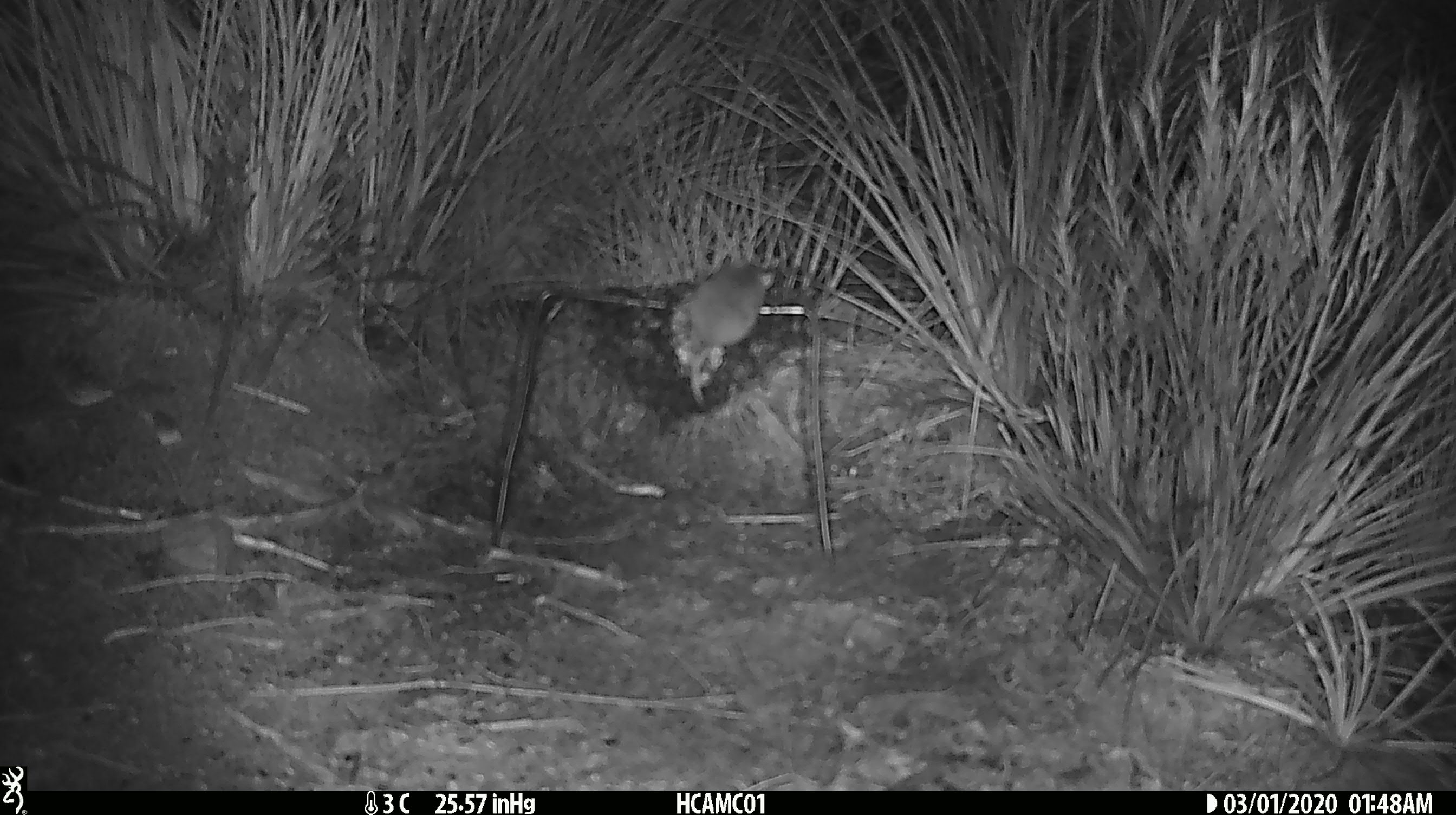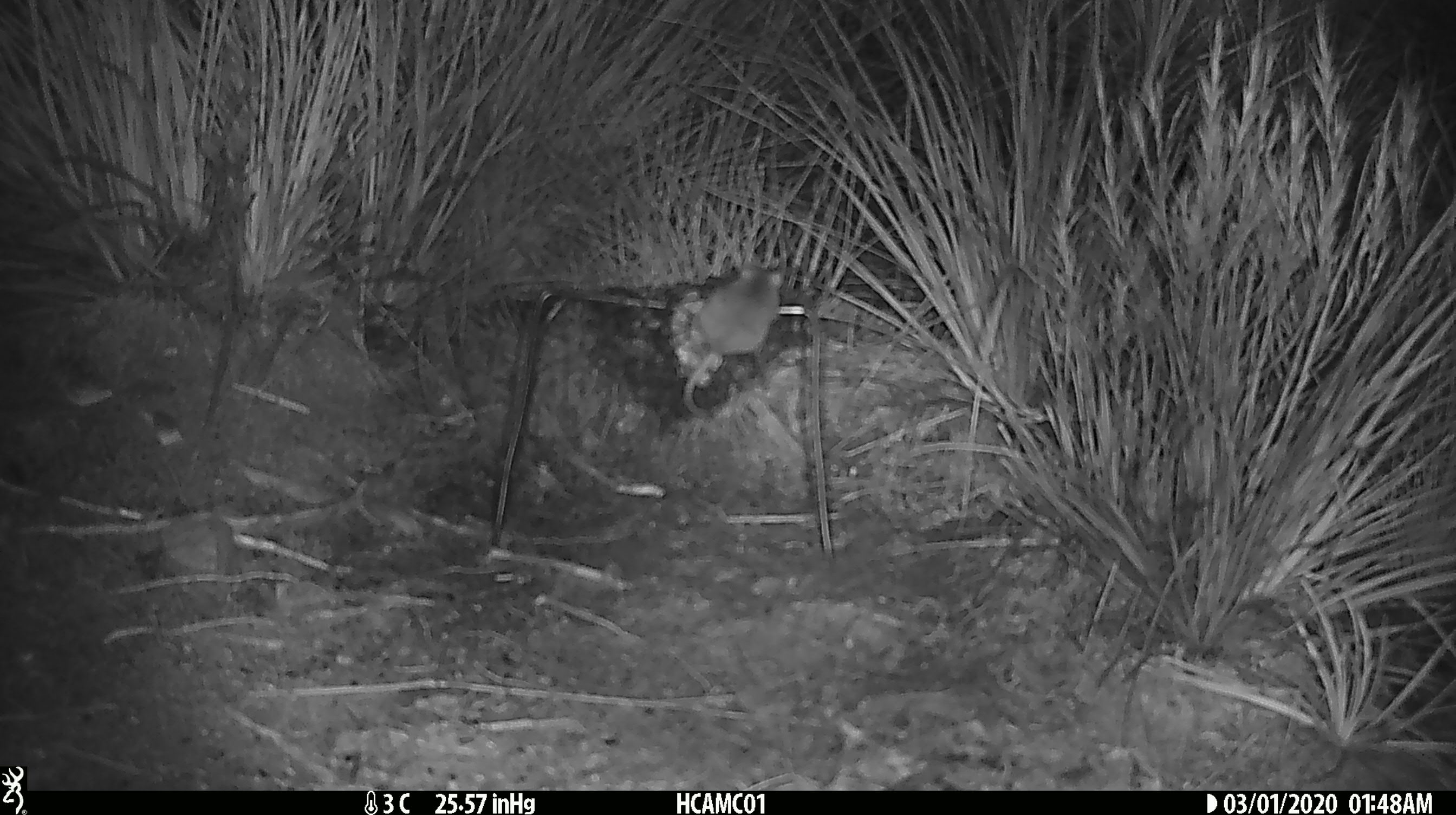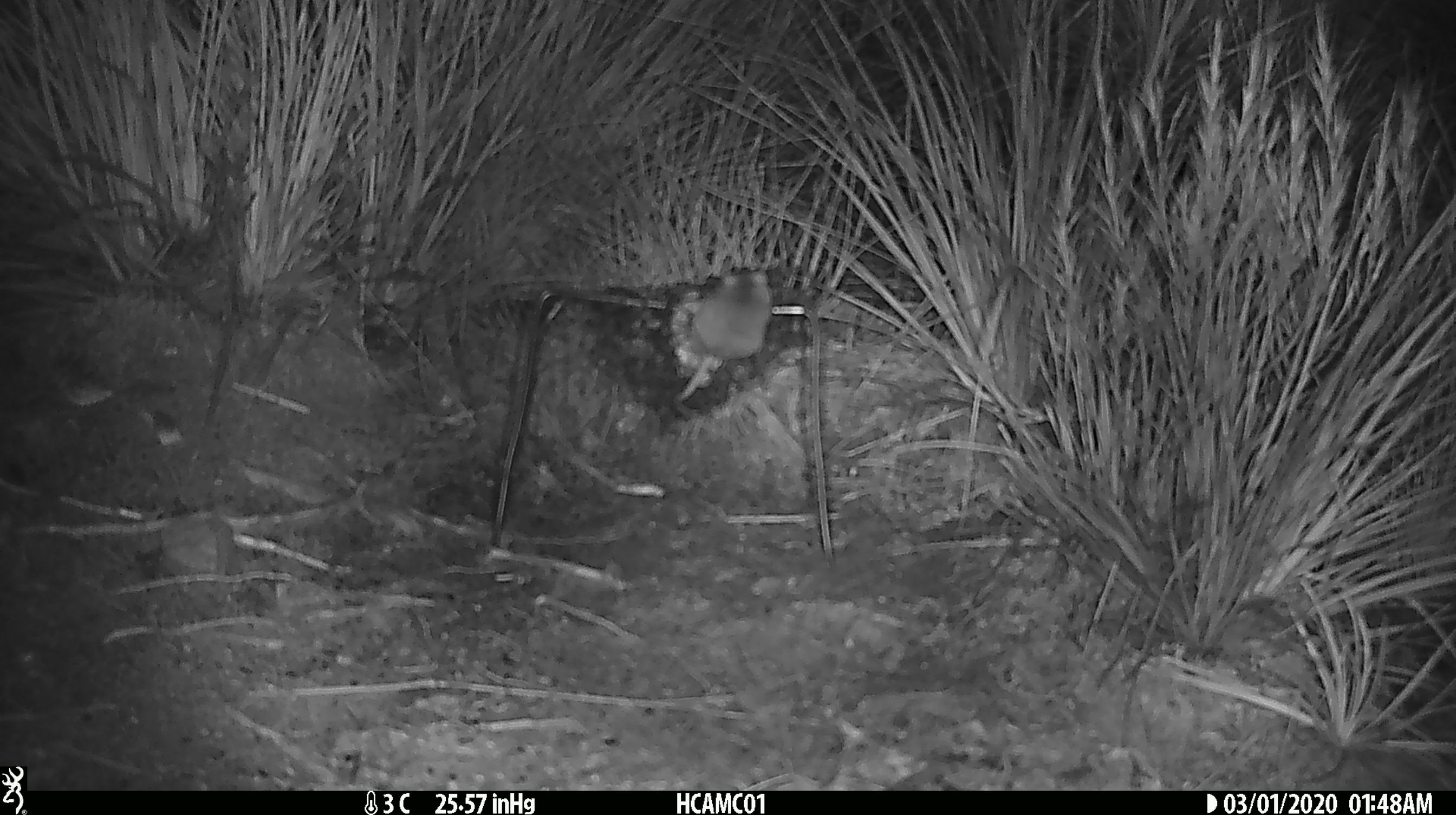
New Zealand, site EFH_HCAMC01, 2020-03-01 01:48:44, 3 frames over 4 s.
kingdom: Animalia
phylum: Chordata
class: Mammalia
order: Rodentia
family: Muridae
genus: Mus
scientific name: Mus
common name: mouse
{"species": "mouse (Mus)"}